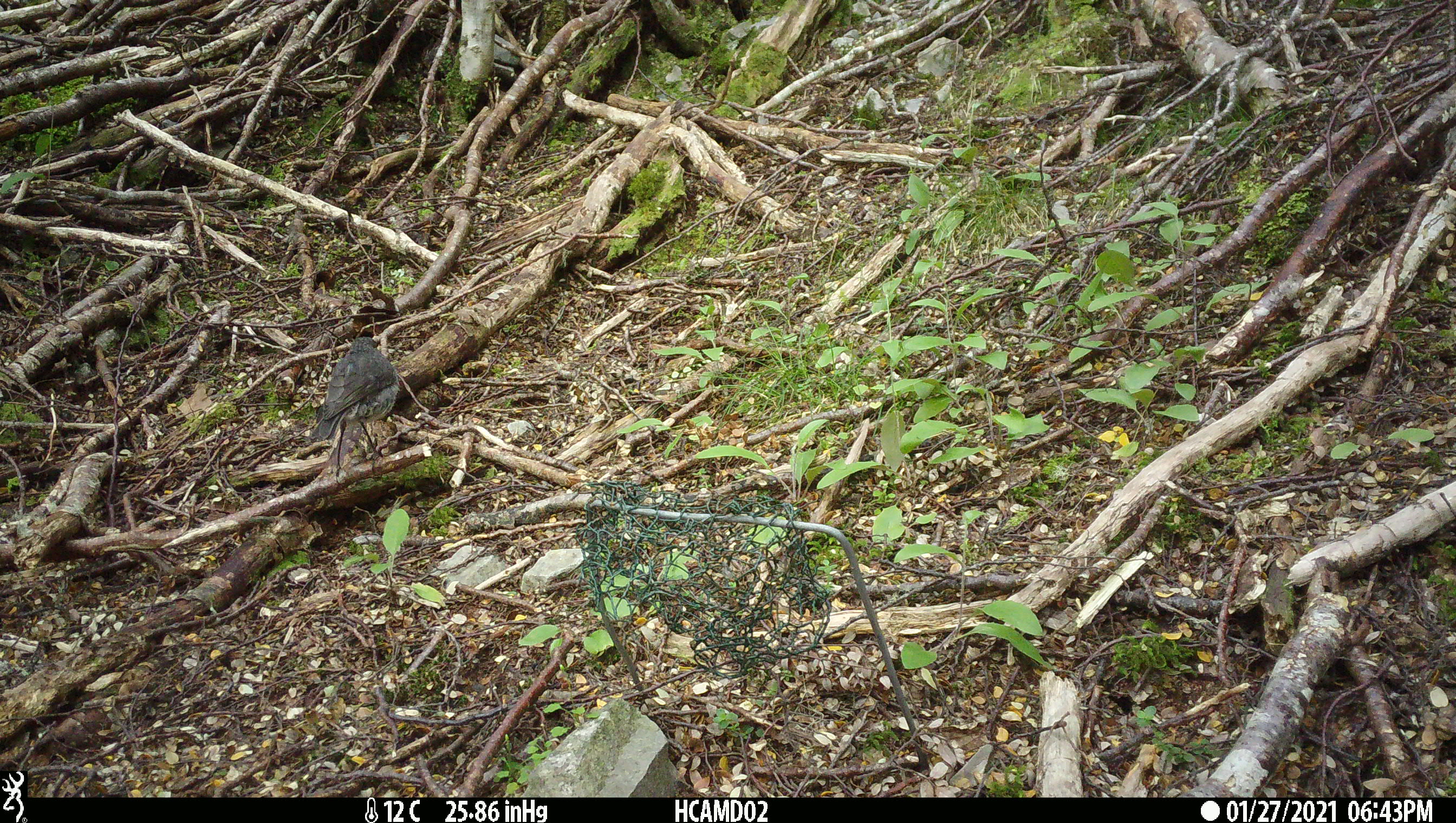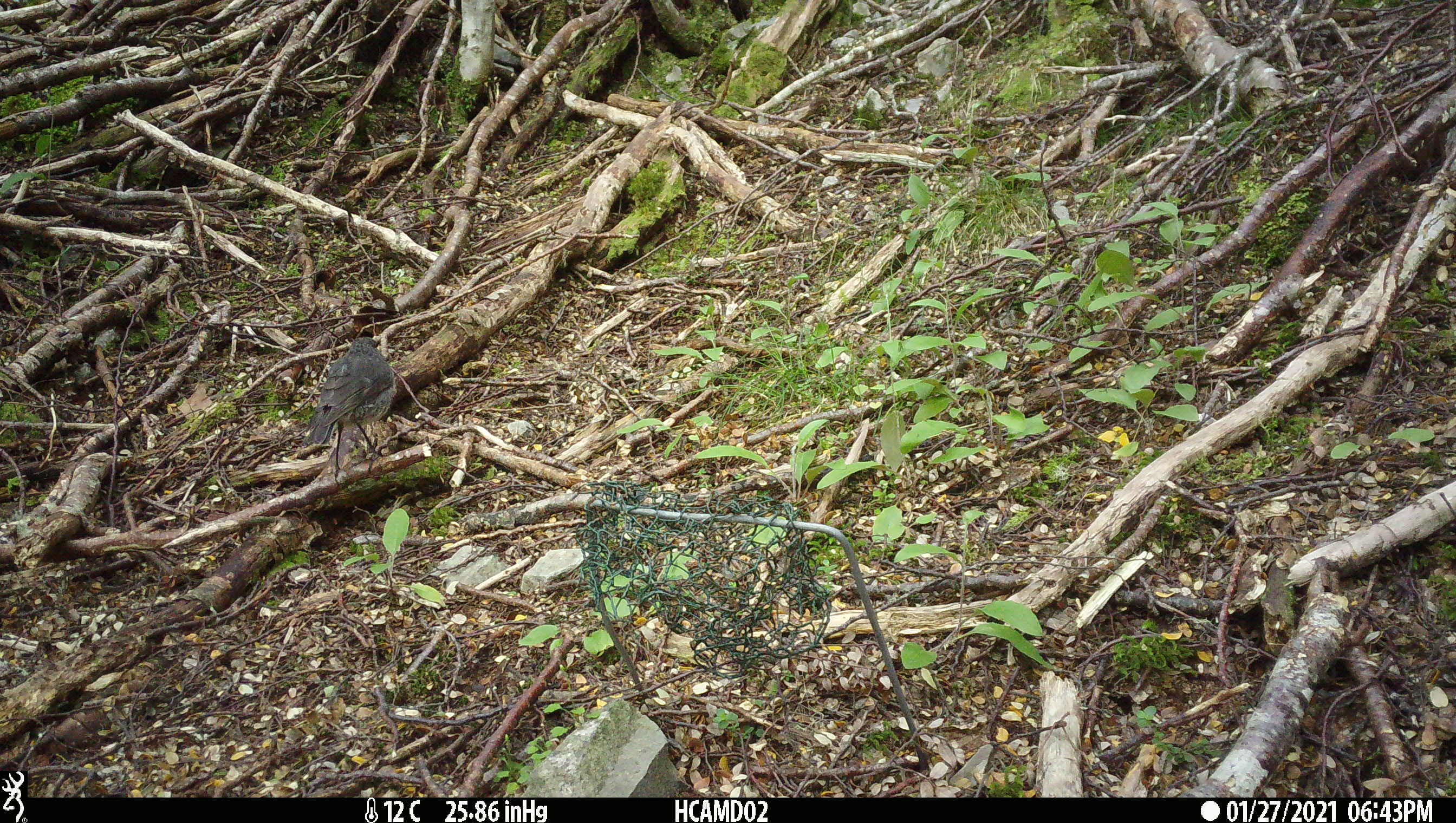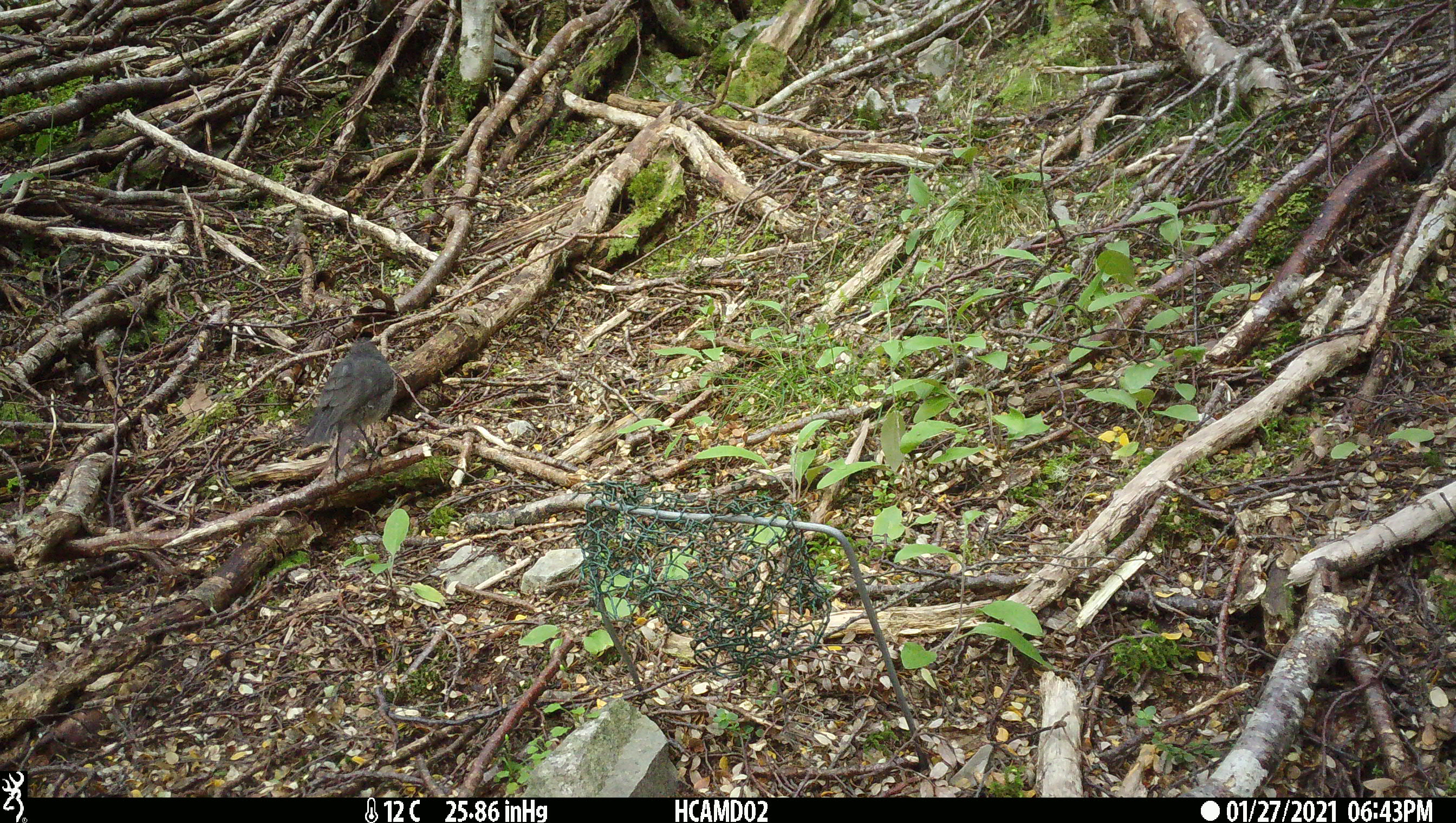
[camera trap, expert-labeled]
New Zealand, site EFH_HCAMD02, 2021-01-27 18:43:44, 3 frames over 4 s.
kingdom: Animalia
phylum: Chordata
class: Aves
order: Passeriformes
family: Petroicidae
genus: Petroica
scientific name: Petroica australis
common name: new zealand robin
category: robin